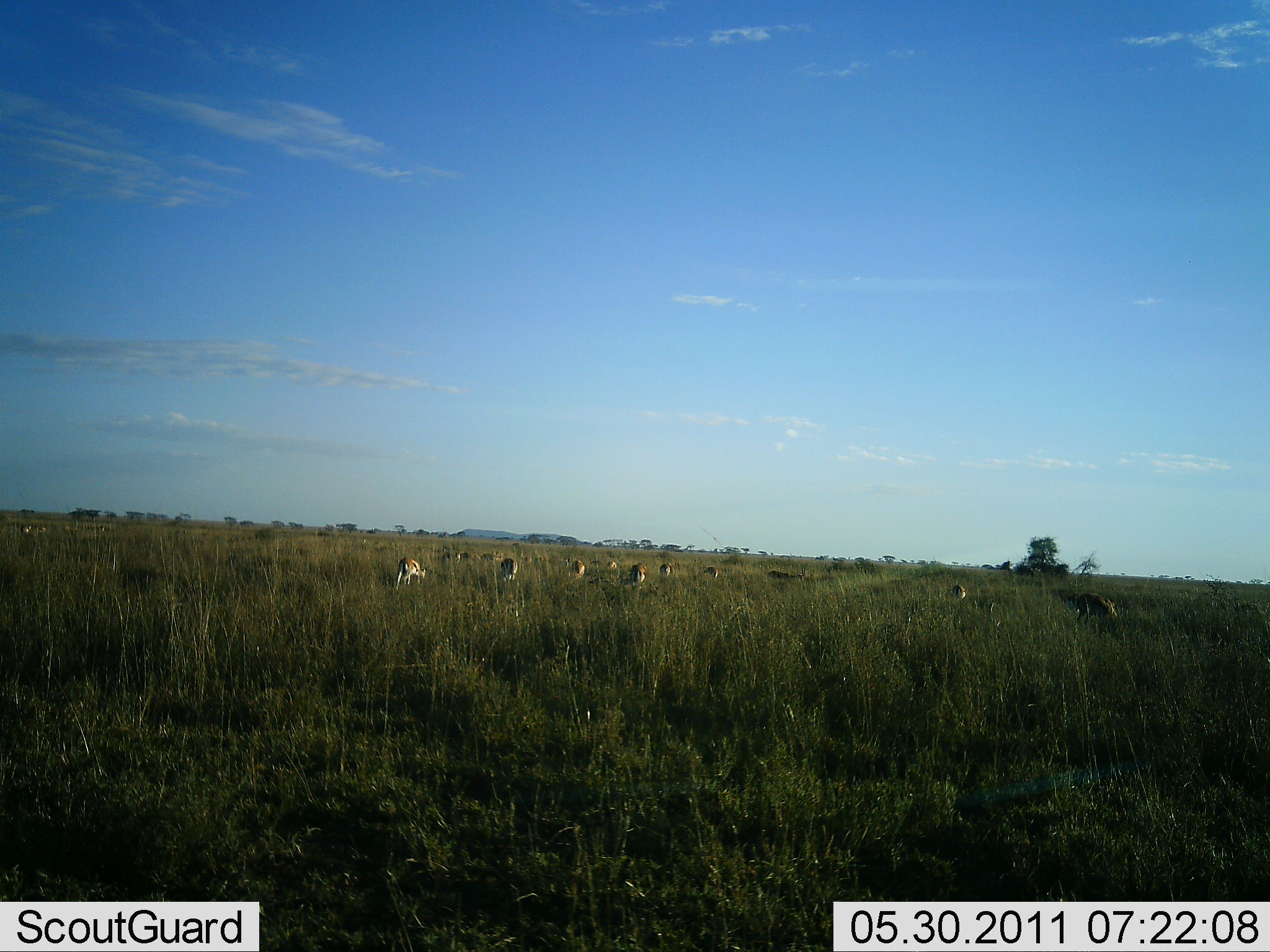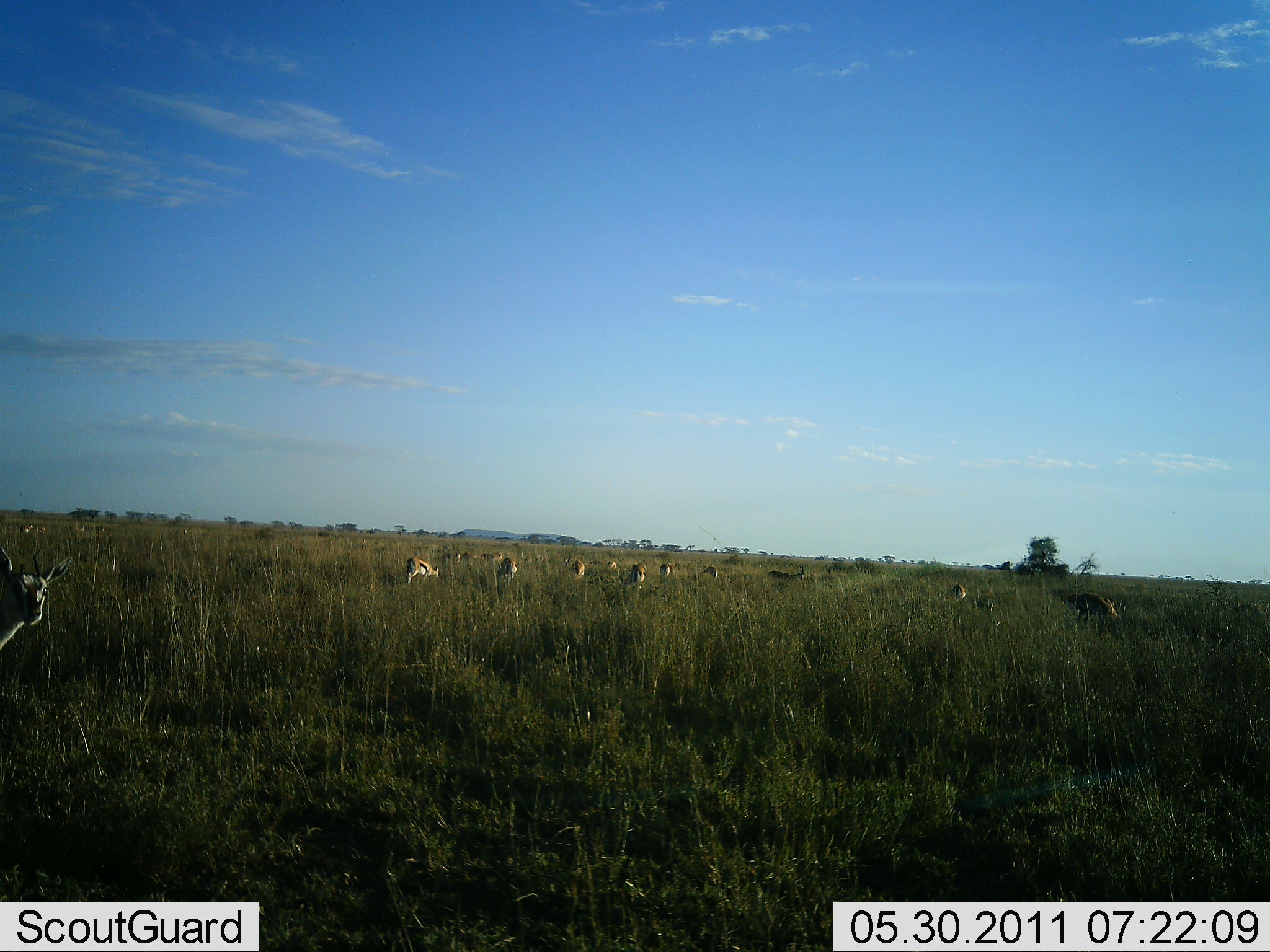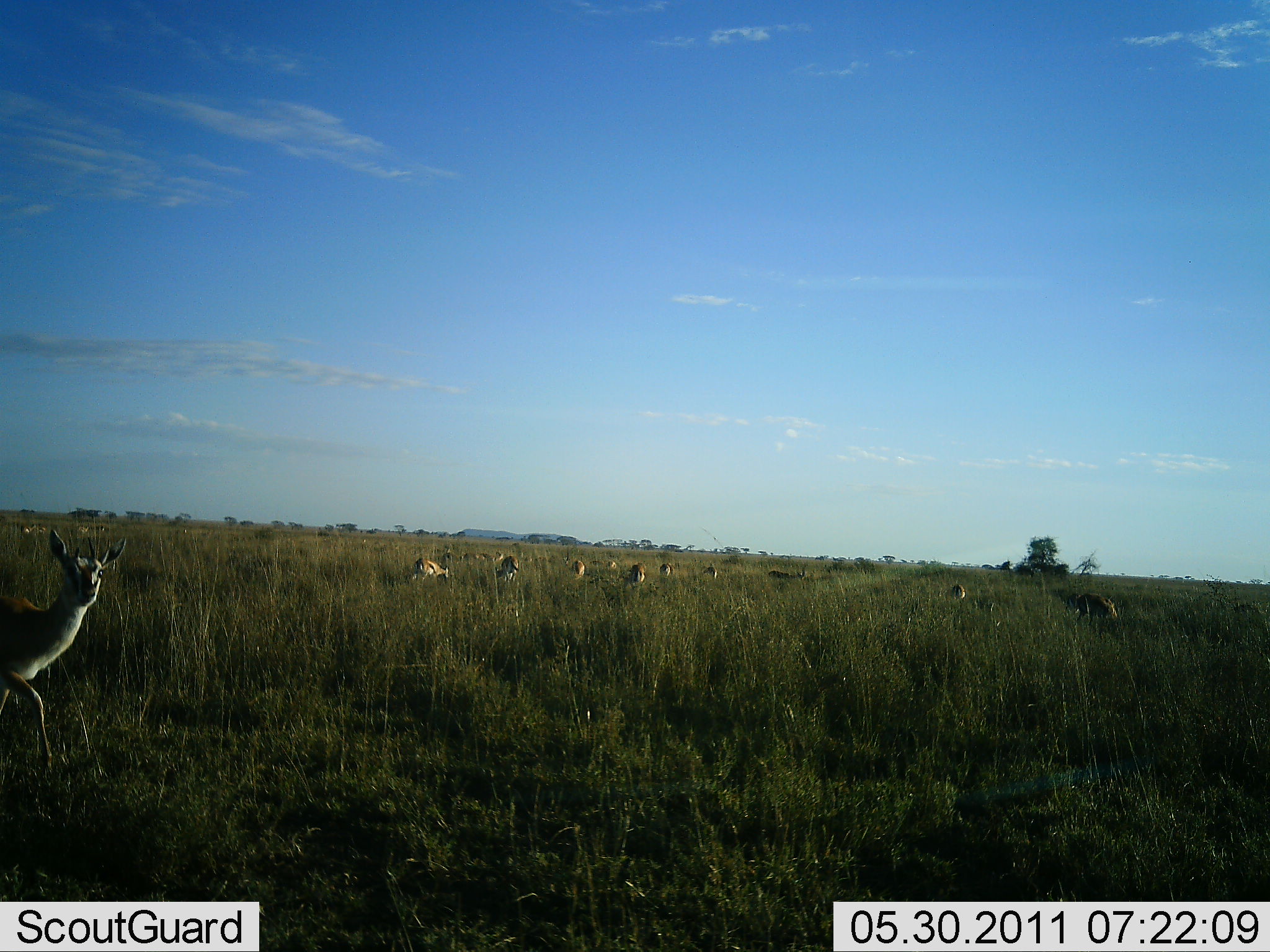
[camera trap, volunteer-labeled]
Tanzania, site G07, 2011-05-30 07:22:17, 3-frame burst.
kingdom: Animalia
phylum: Chordata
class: Mammalia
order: Artiodactyla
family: Bovidae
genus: Eudorcas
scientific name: Eudorcas thomsonii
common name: thomson's gazelle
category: gazellethomsons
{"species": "gazellethomsons (thomson's gazelle) (Eudorcas thomsonii)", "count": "11-50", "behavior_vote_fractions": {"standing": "27%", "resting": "0%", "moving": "55%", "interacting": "0%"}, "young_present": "0%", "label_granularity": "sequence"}